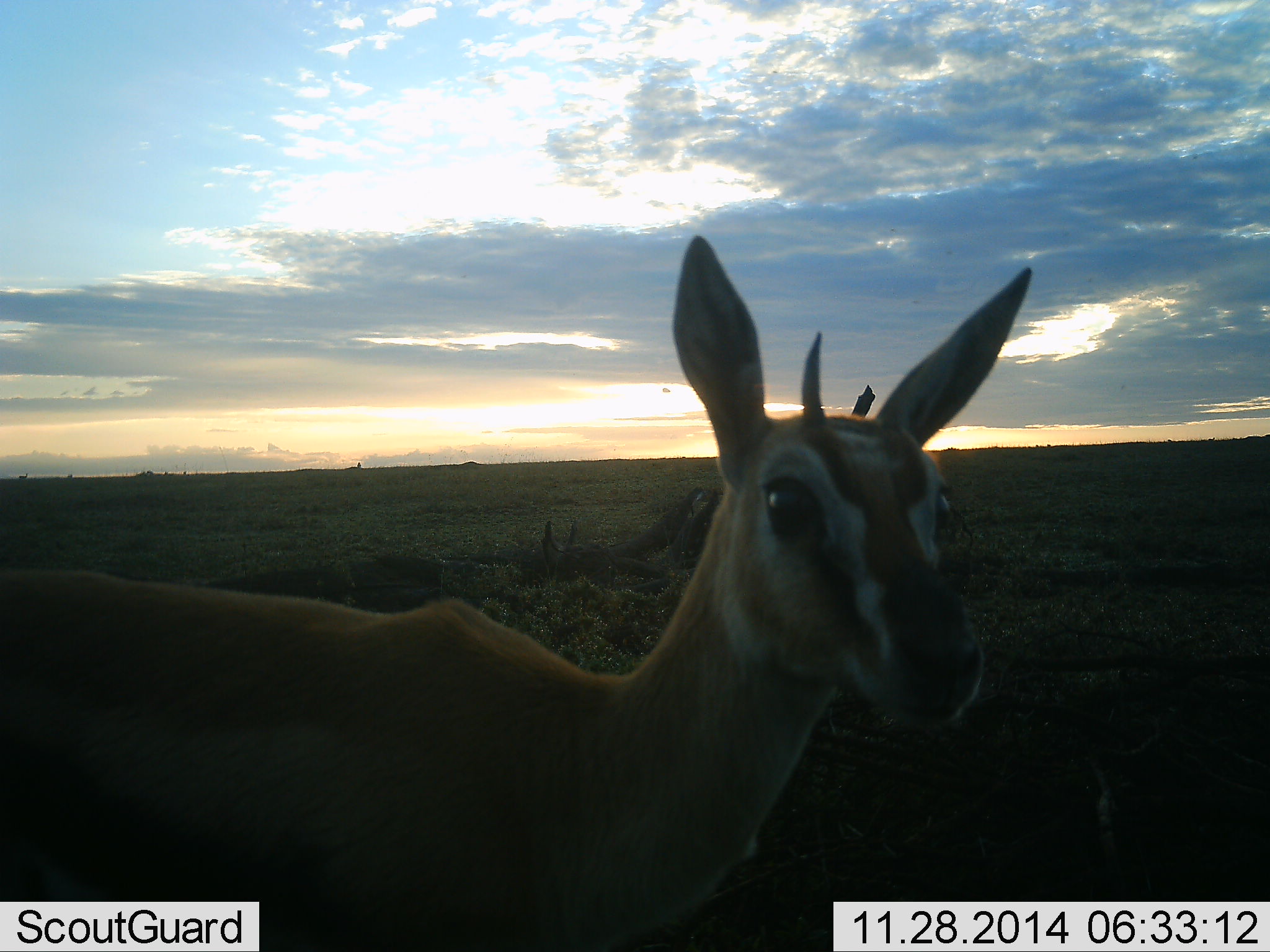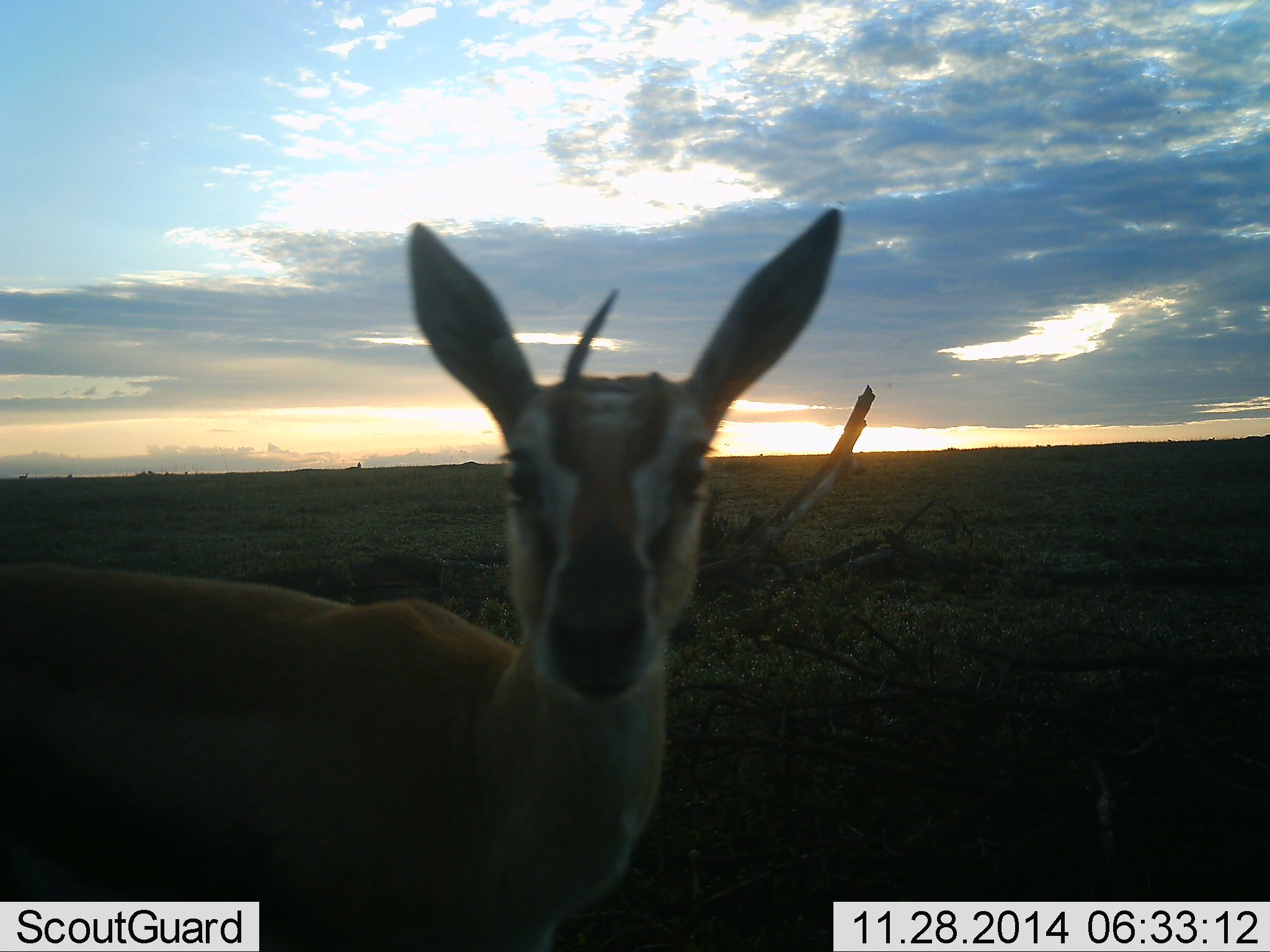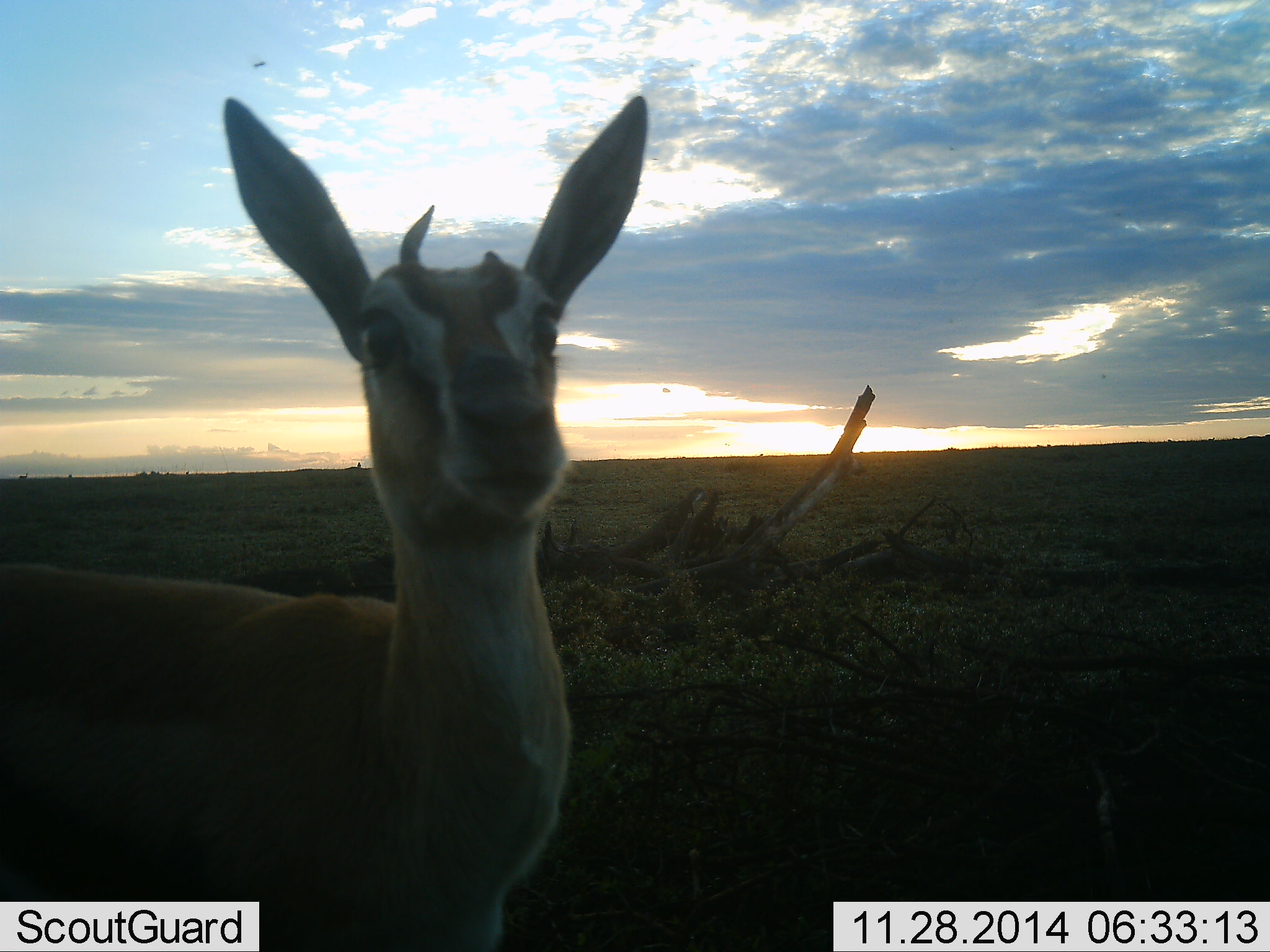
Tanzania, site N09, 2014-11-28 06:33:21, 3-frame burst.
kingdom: Animalia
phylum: Chordata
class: Mammalia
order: Artiodactyla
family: Bovidae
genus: Eudorcas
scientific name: Eudorcas thomsonii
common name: thomson's gazelle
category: gazellethomsons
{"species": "gazellethomsons (thomson's gazelle) (Eudorcas thomsonii)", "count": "1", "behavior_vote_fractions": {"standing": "100%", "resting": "0%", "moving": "10%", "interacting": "10%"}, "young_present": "0%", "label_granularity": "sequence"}